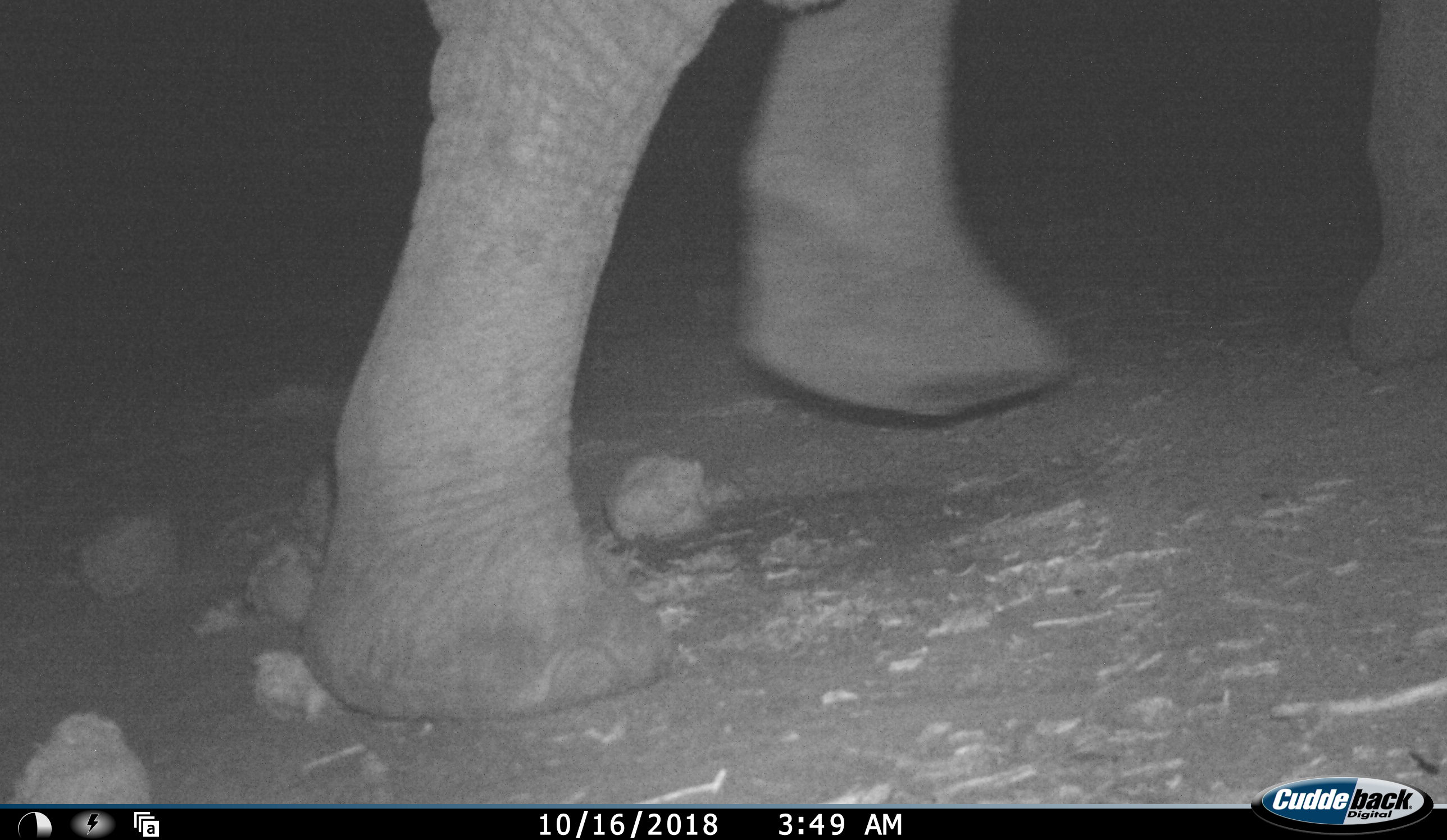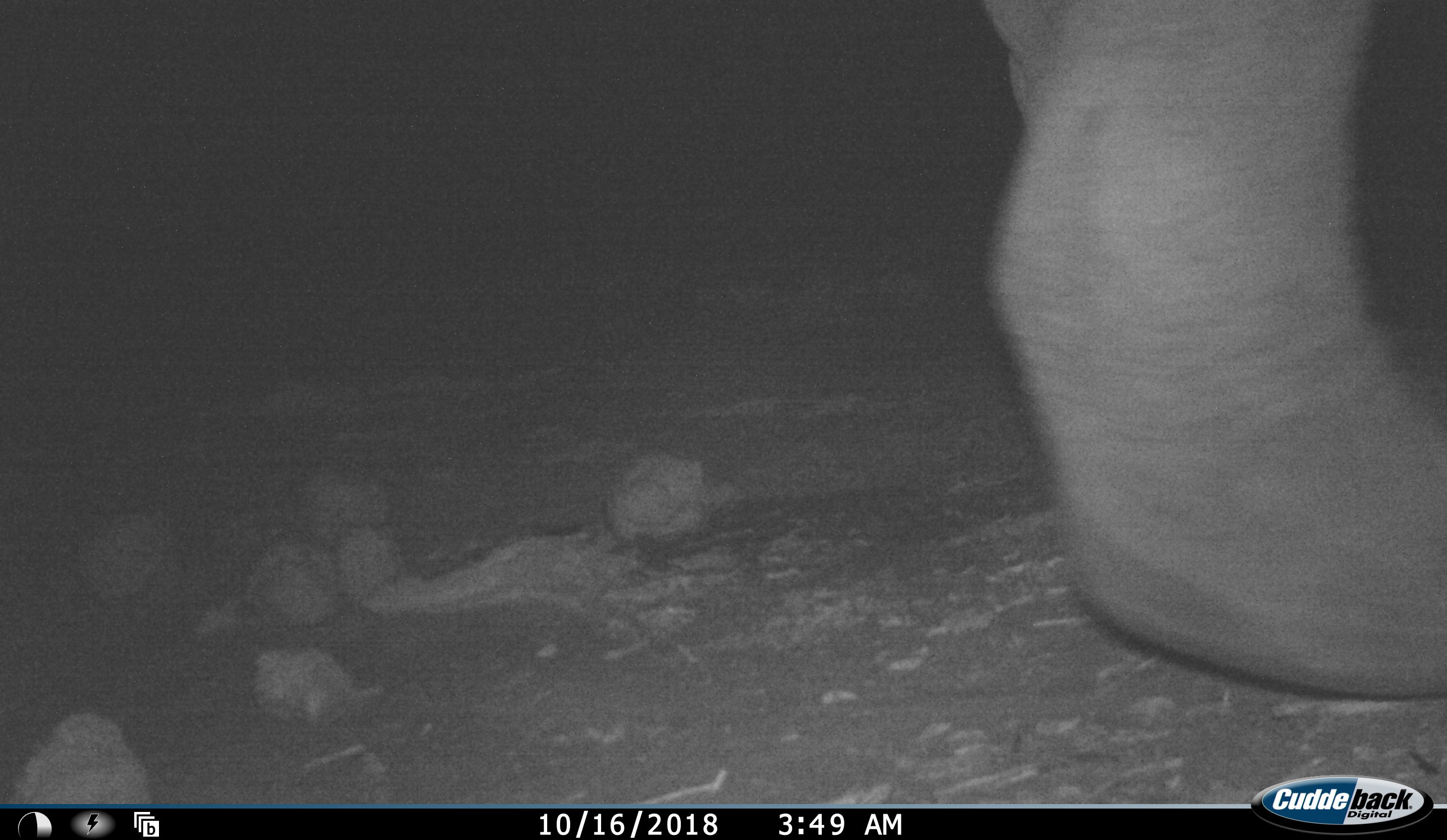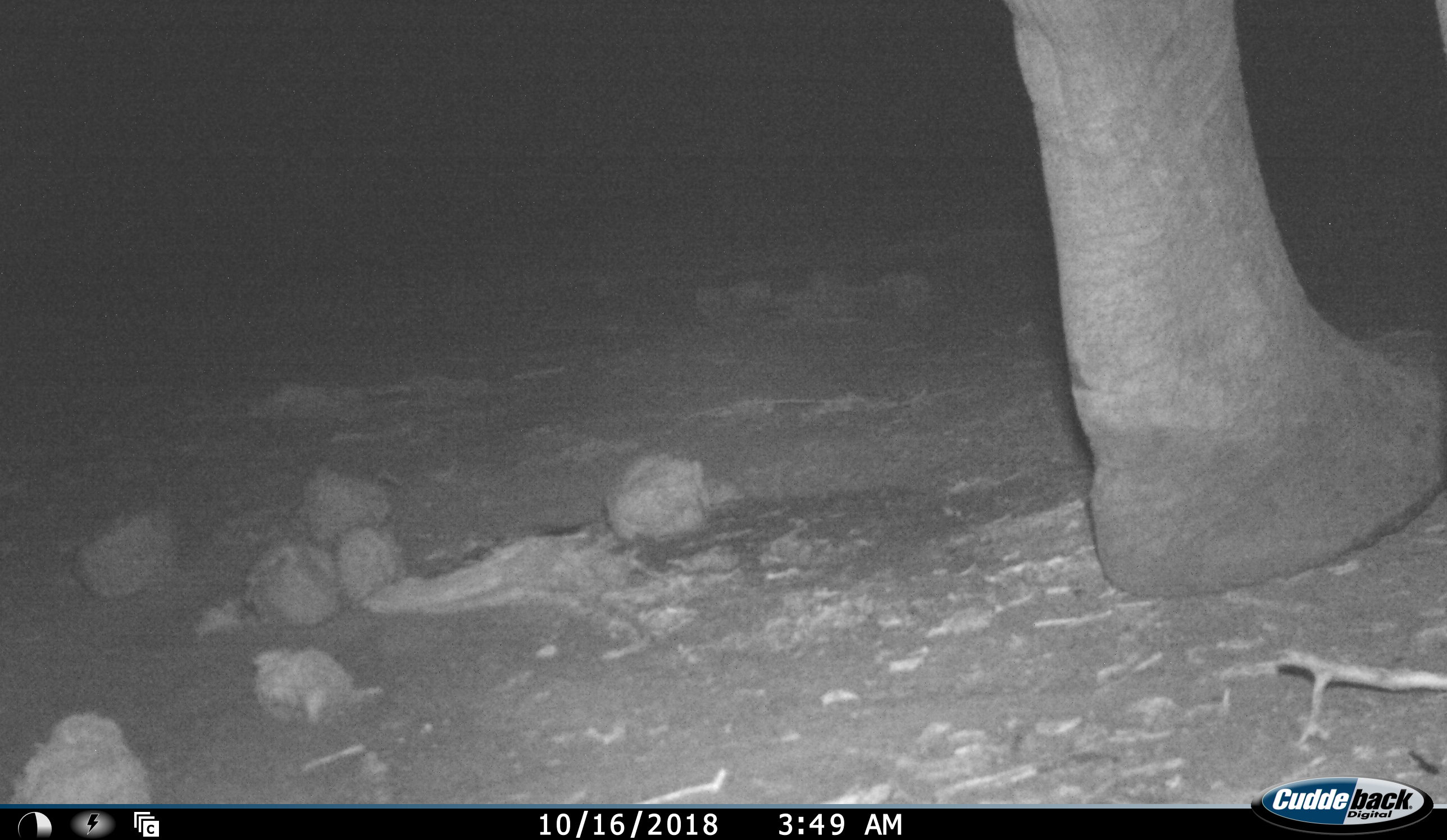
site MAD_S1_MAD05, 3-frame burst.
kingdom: Animalia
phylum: Chordata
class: Mammalia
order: Proboscidea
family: Elephantidae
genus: Loxodonta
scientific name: Loxodonta africana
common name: african bush elephant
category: elephant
Elephant (african bush elephant) (Loxodonta africana), count 1. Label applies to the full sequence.